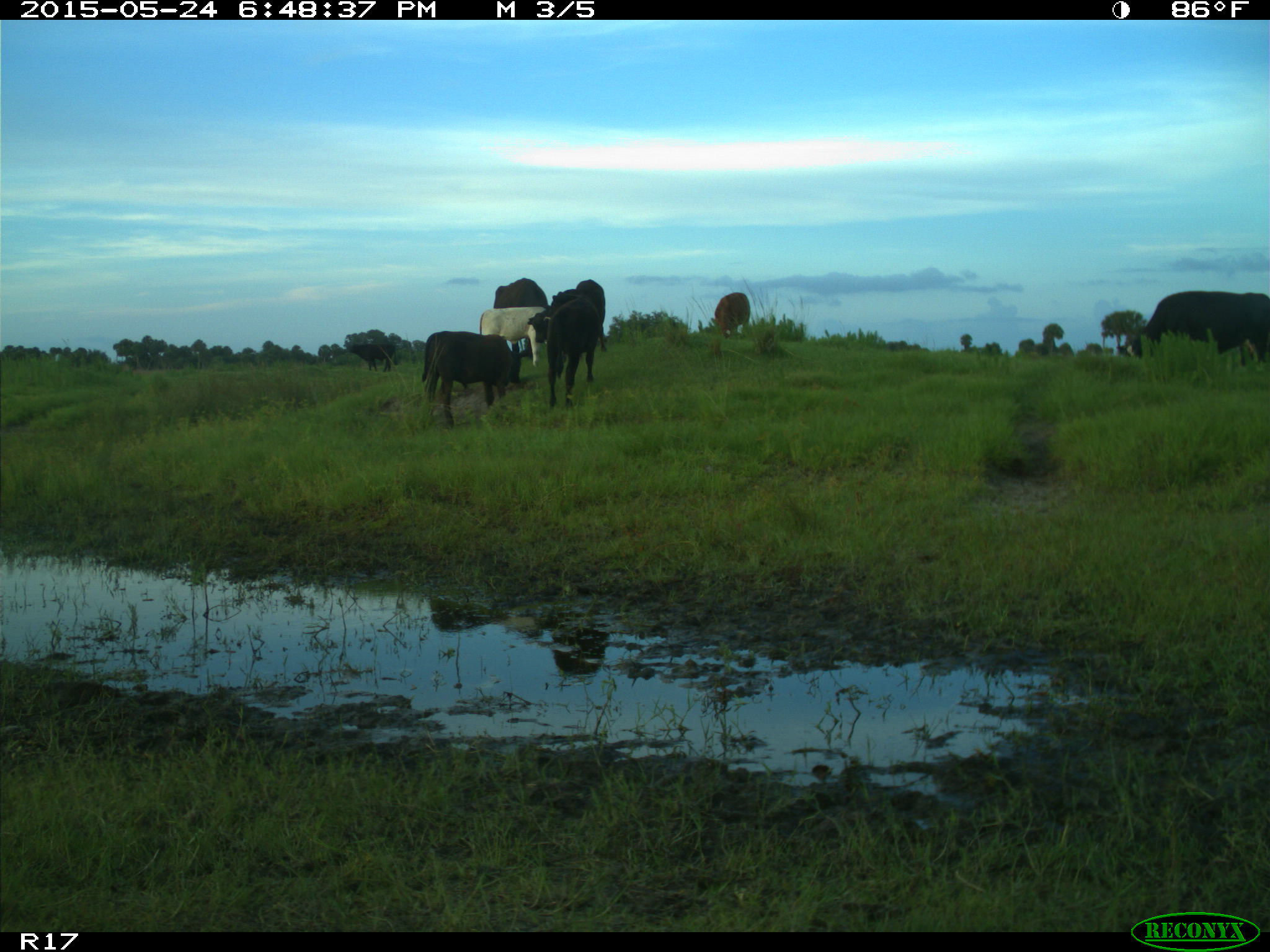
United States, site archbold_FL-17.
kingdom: Animalia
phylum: Chordata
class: Mammalia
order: Artiodactyla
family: Bovidae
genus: Bos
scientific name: Bos taurus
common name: domestic cow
Bos taurus (domestic cow).